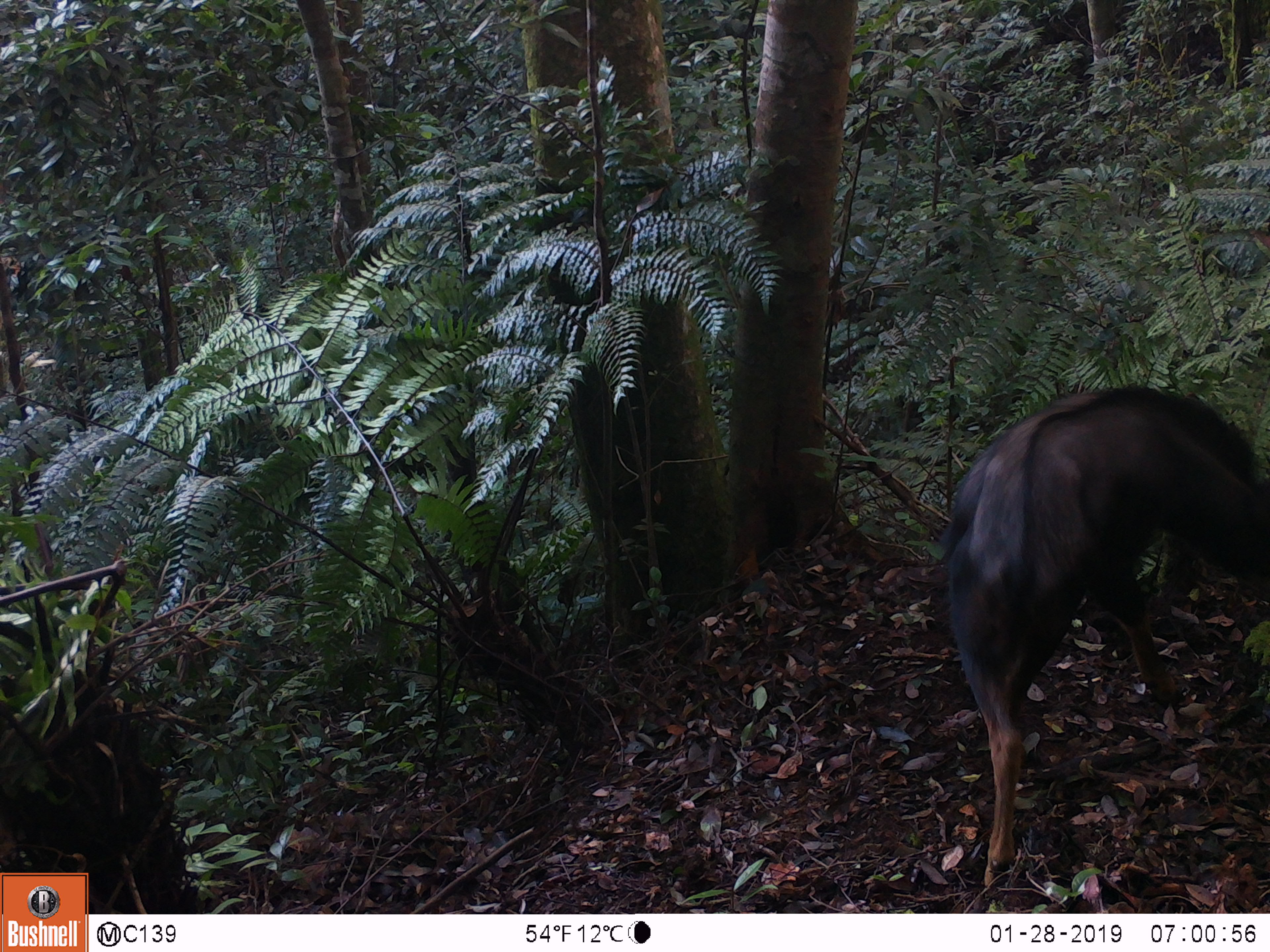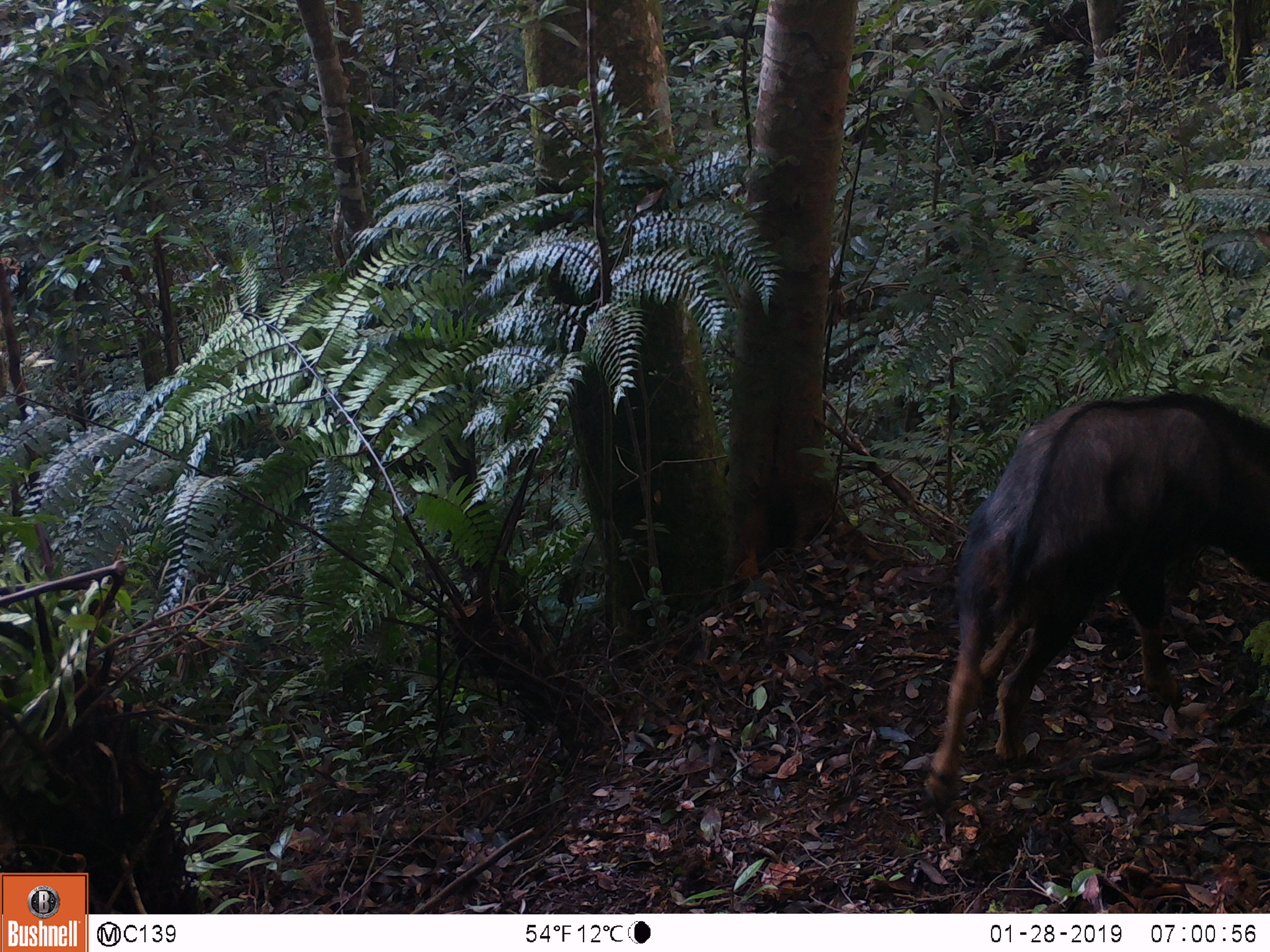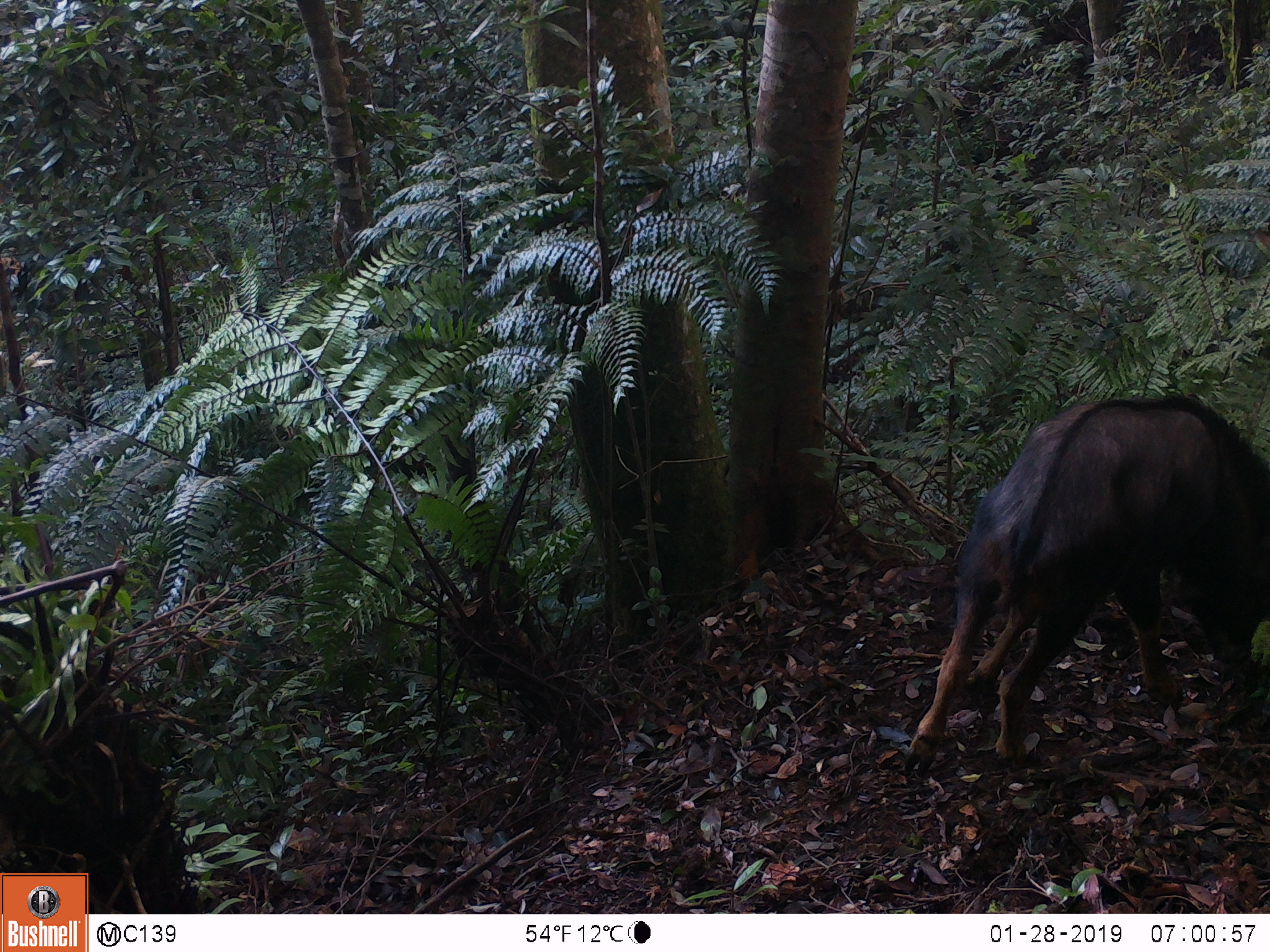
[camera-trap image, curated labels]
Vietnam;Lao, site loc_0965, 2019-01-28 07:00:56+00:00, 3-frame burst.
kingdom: Animalia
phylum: Chordata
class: Mammalia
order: Artiodactyla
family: Bovidae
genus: Capricornis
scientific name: Capricornis sumatraensis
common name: chinese serow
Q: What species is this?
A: Chinese serow (Capricornis sumatraensis).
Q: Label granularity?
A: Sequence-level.